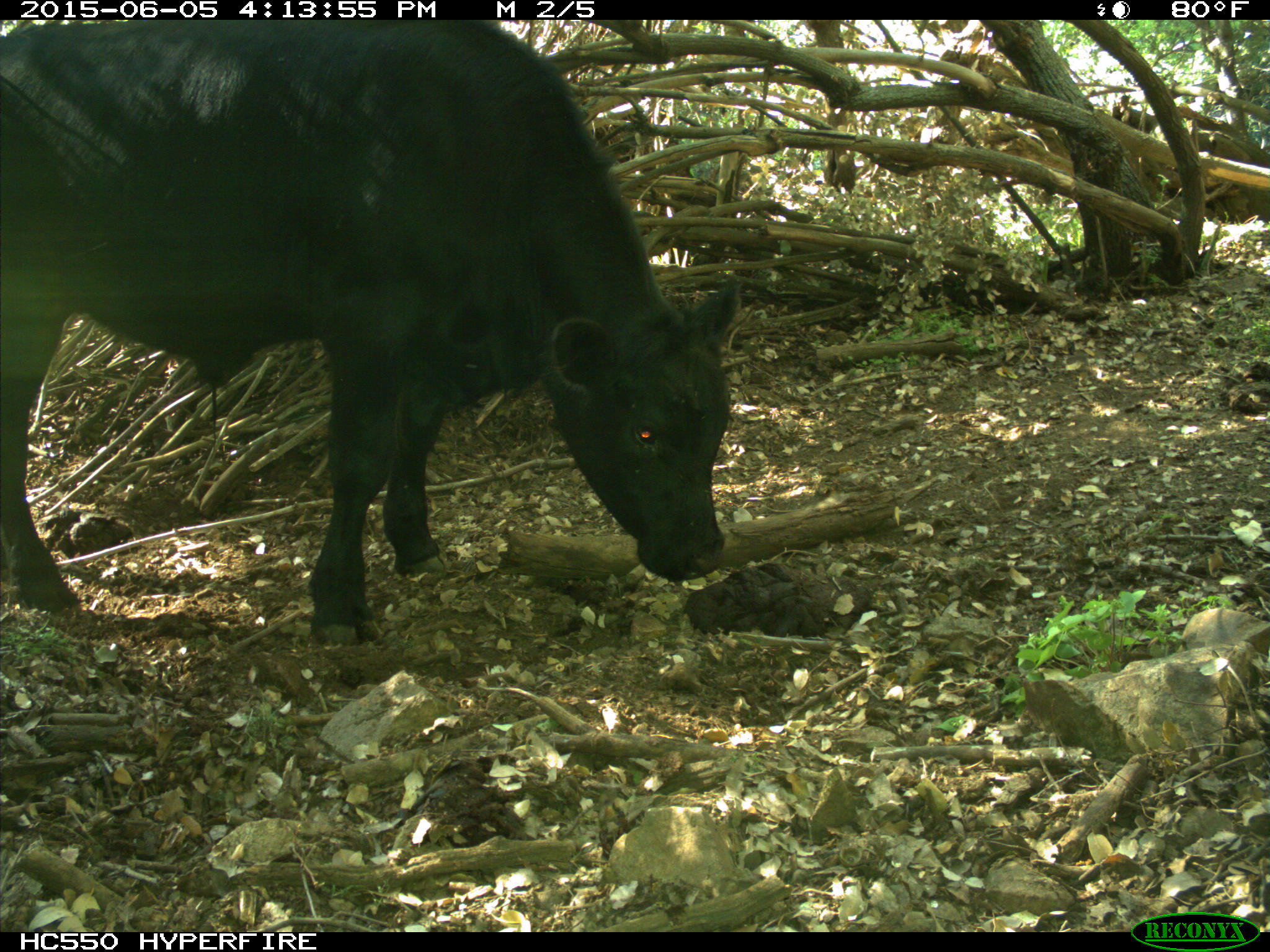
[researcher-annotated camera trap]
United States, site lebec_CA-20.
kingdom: Animalia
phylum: Chordata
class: Mammalia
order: Artiodactyla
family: Bovidae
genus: Bos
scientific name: Bos taurus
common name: domestic cow